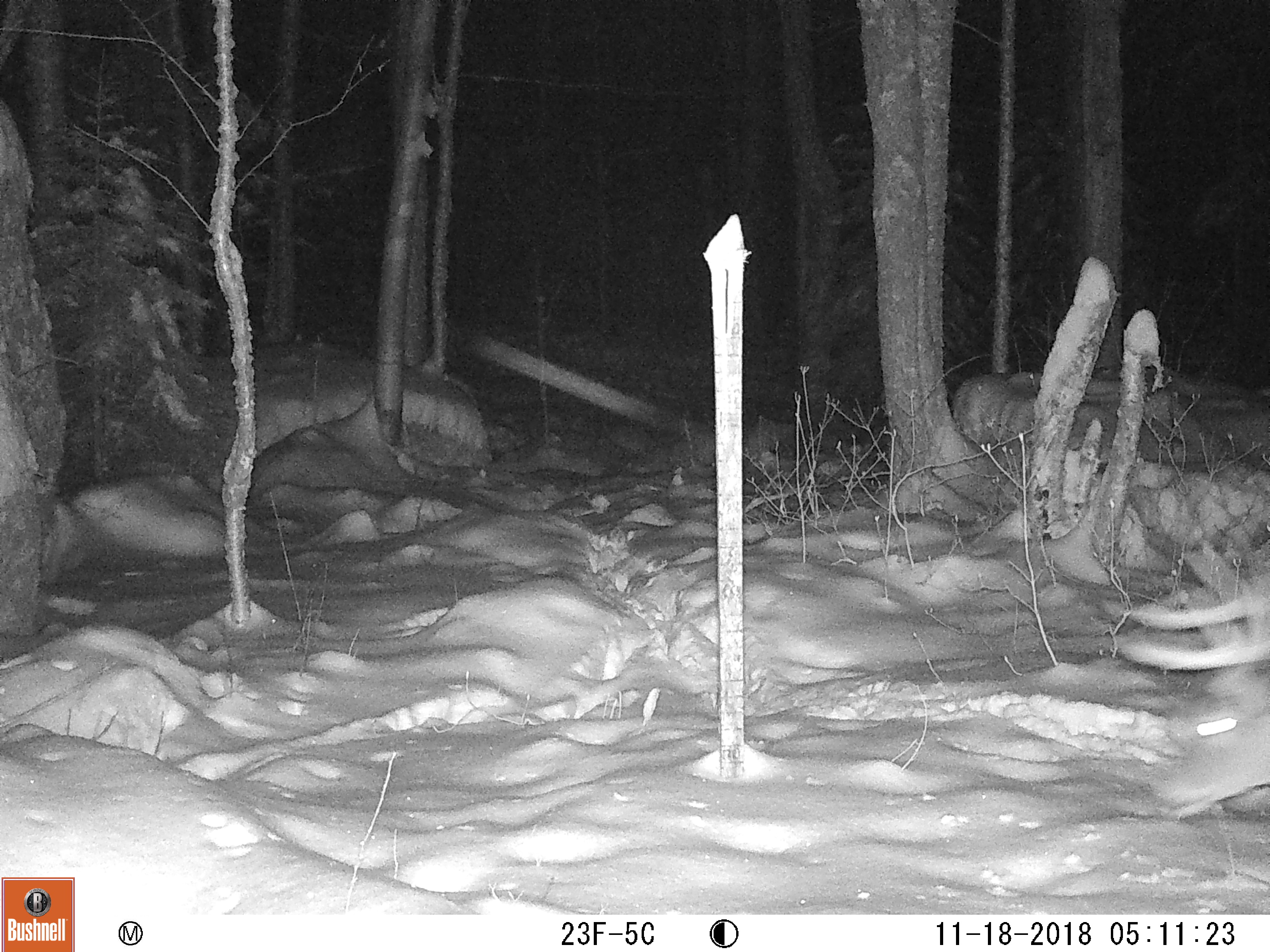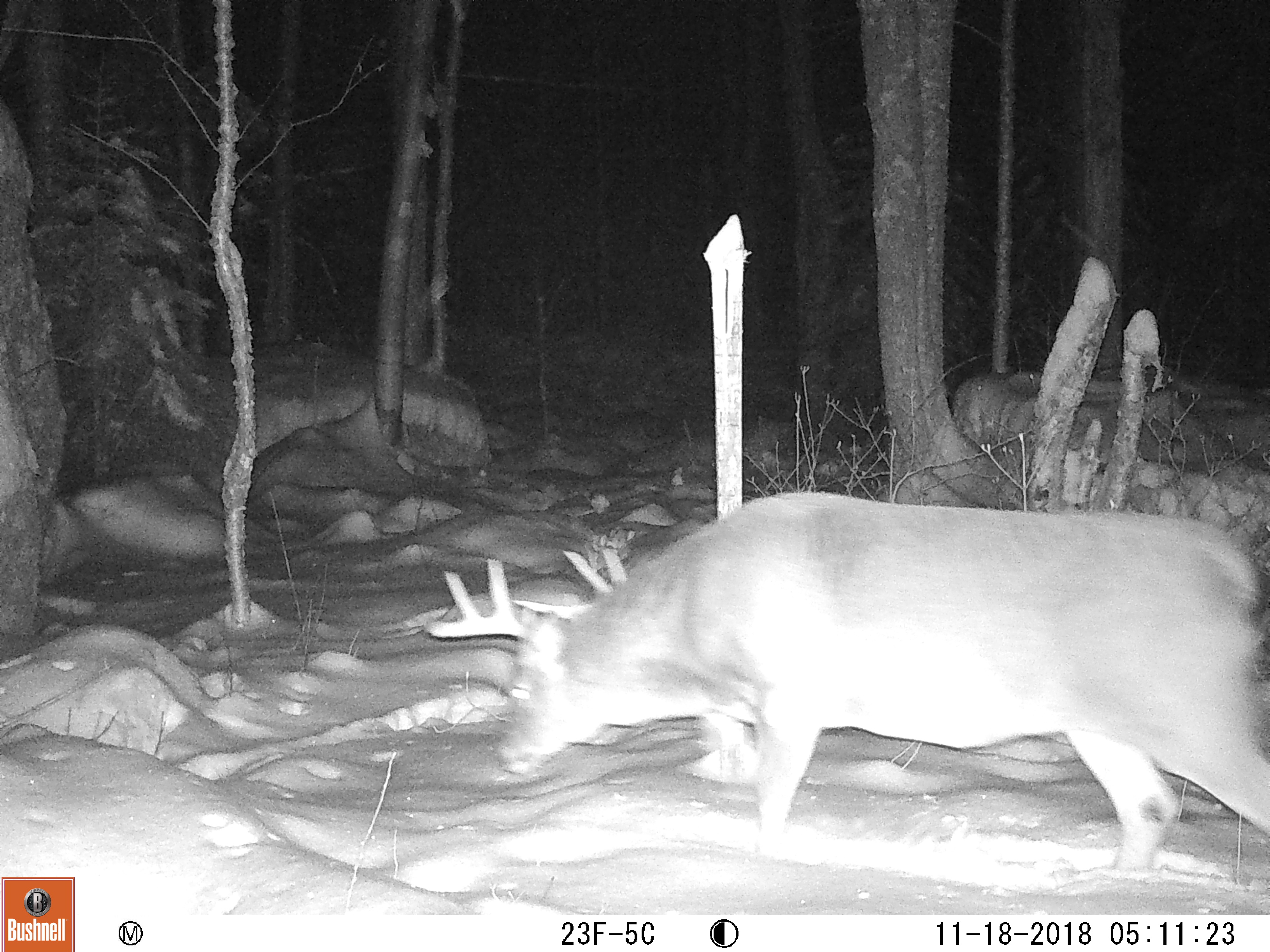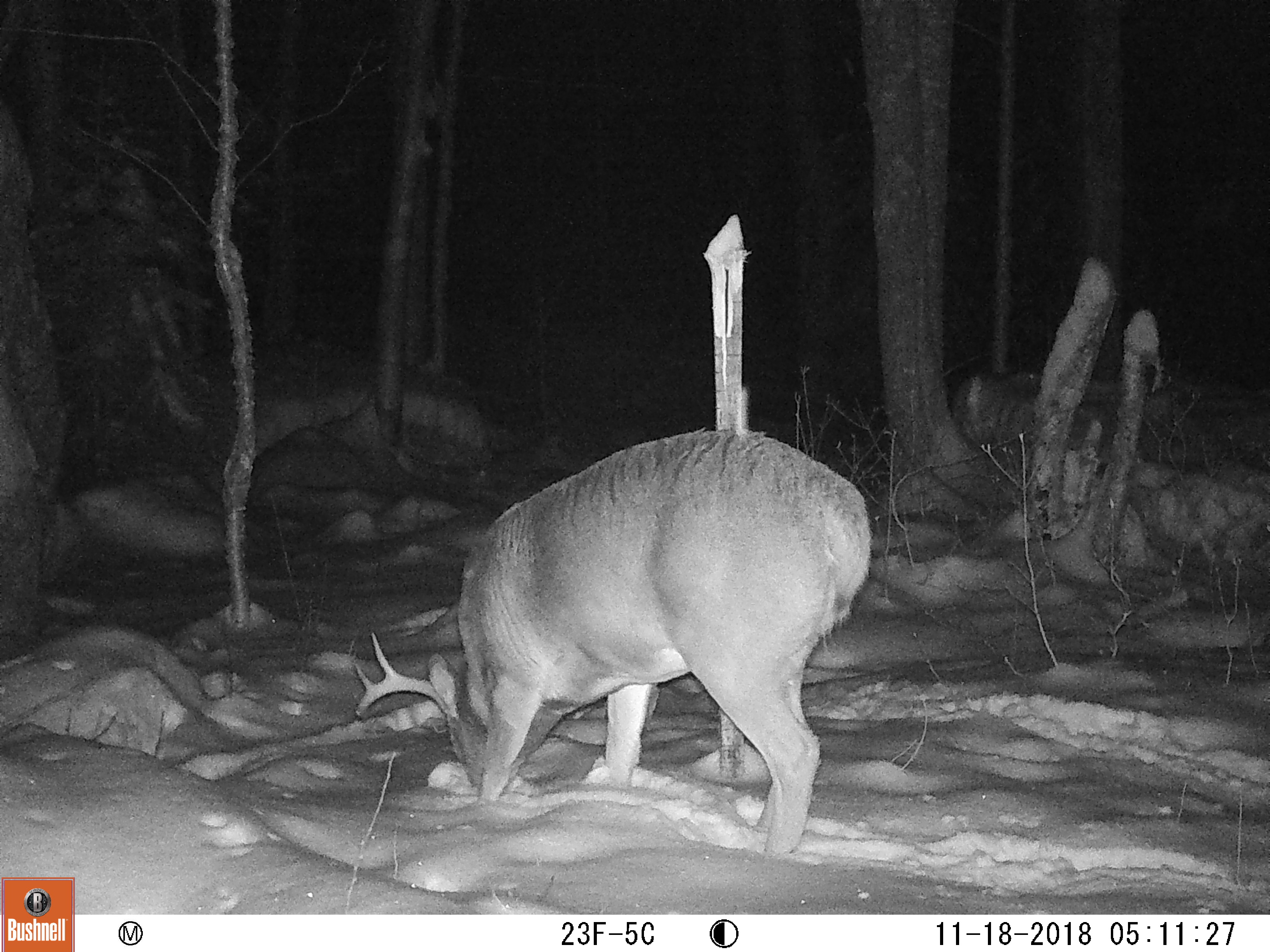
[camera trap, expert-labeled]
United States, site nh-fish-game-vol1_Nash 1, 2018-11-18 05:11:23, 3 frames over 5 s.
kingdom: Animalia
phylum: Chordata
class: Mammalia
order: Artiodactyla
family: Cervidae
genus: Odocoileus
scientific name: Odocoileus virginianus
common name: white-tailed deer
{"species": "white-tailed deer (Odocoileus virginianus)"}